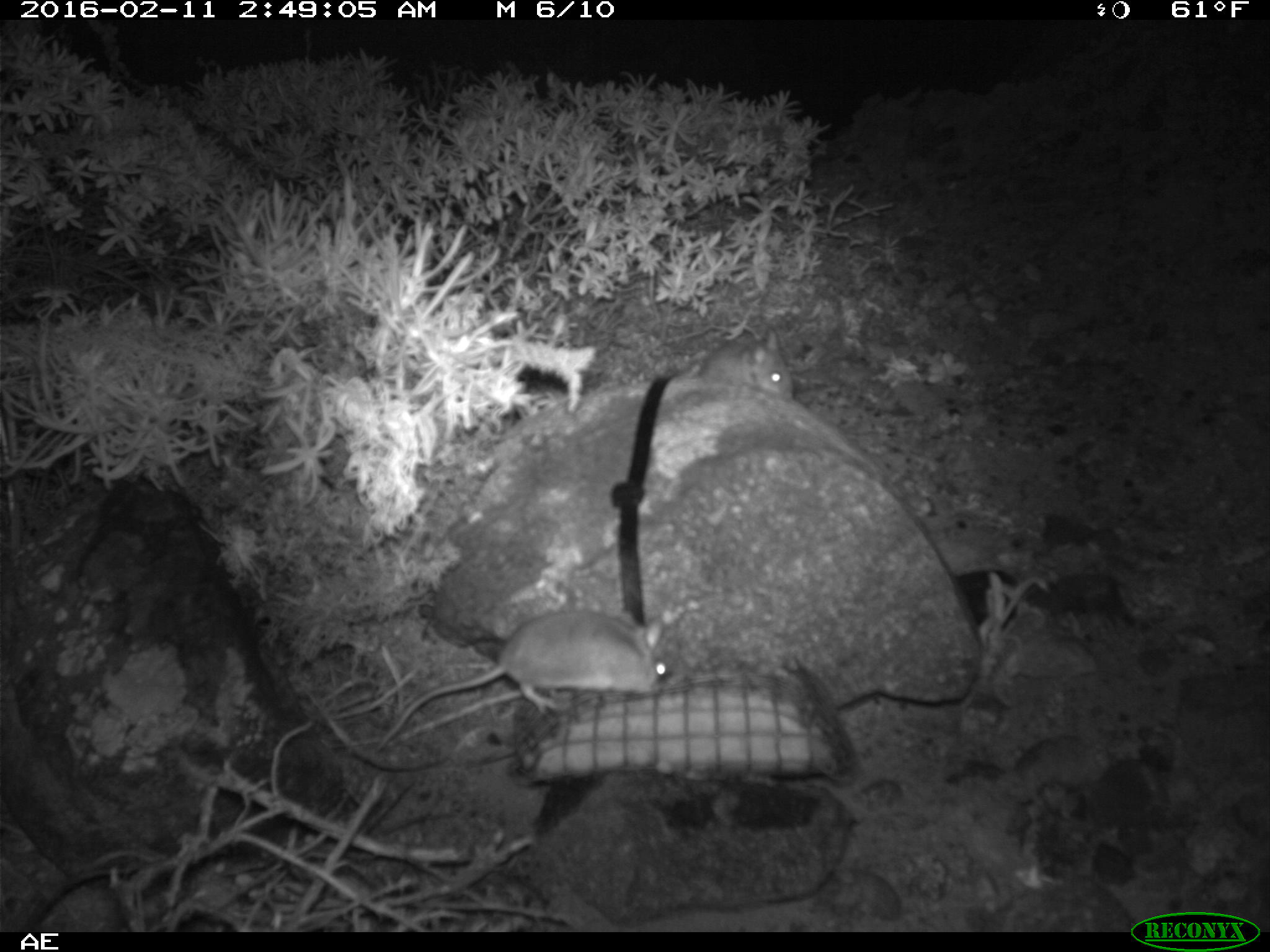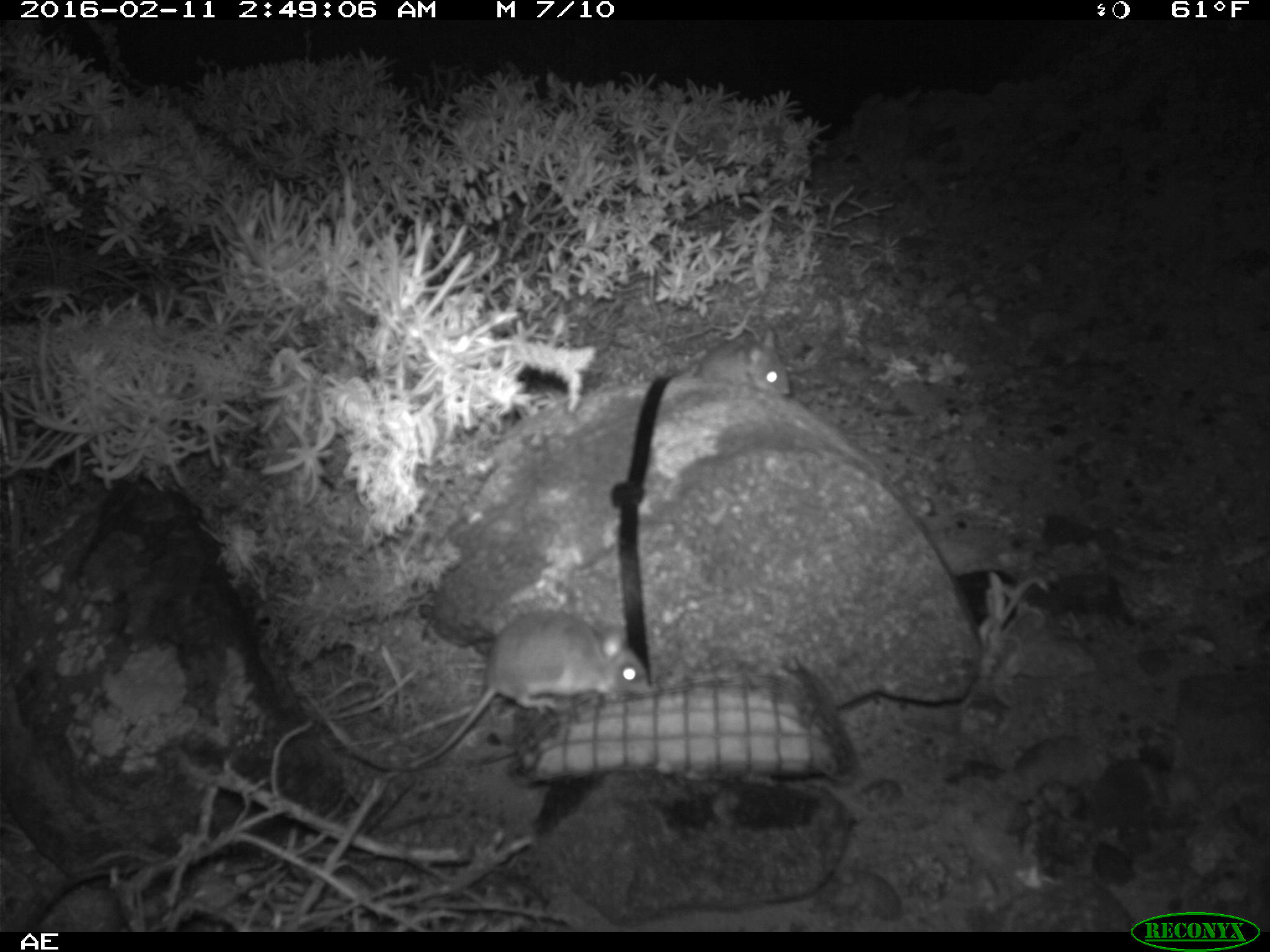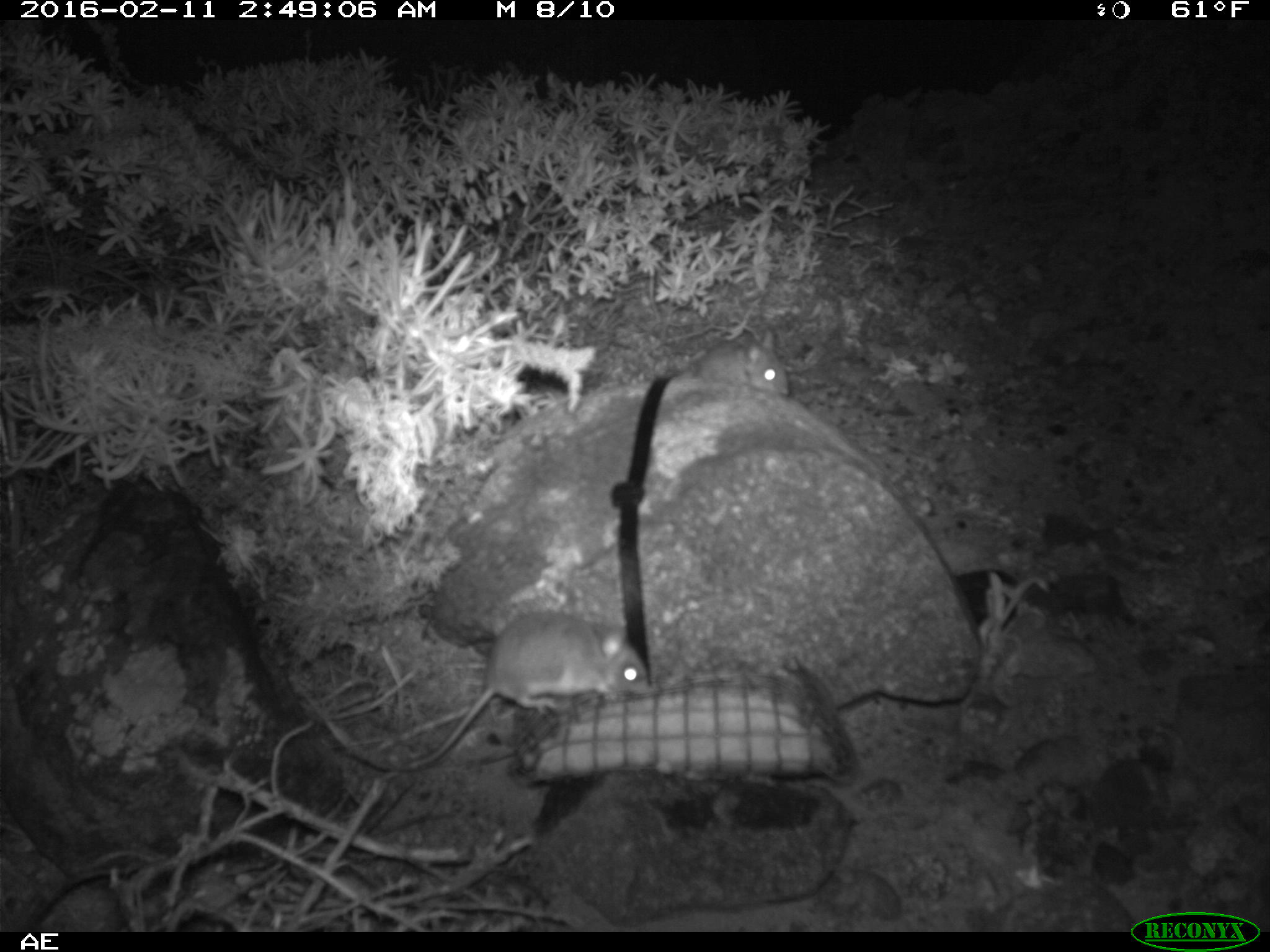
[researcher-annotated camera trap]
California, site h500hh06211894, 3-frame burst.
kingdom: Animalia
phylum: Chordata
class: Mammalia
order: Rodentia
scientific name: Rodentia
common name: rodent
Rodent (Rodentia).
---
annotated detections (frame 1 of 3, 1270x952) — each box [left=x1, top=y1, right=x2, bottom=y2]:
rodent: [left=375, top=610, right=668, bottom=753]; [left=690, top=329, right=793, bottom=403]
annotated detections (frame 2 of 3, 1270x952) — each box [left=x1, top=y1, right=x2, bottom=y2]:
rodent: [left=402, top=609, right=651, bottom=772]; [left=692, top=327, right=790, bottom=398]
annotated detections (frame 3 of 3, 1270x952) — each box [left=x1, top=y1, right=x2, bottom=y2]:
rodent: [left=393, top=608, right=649, bottom=777]; [left=691, top=327, right=788, bottom=399]